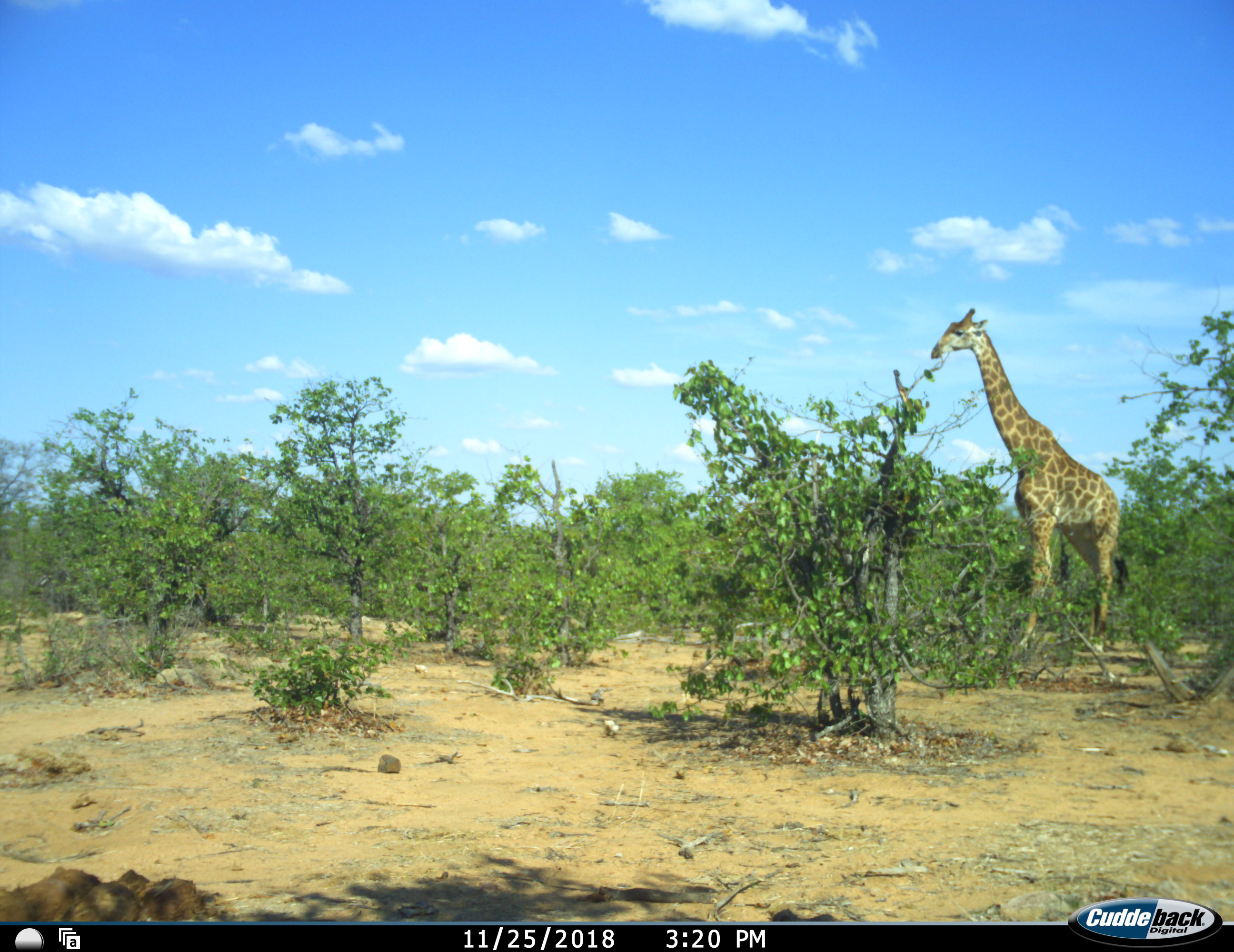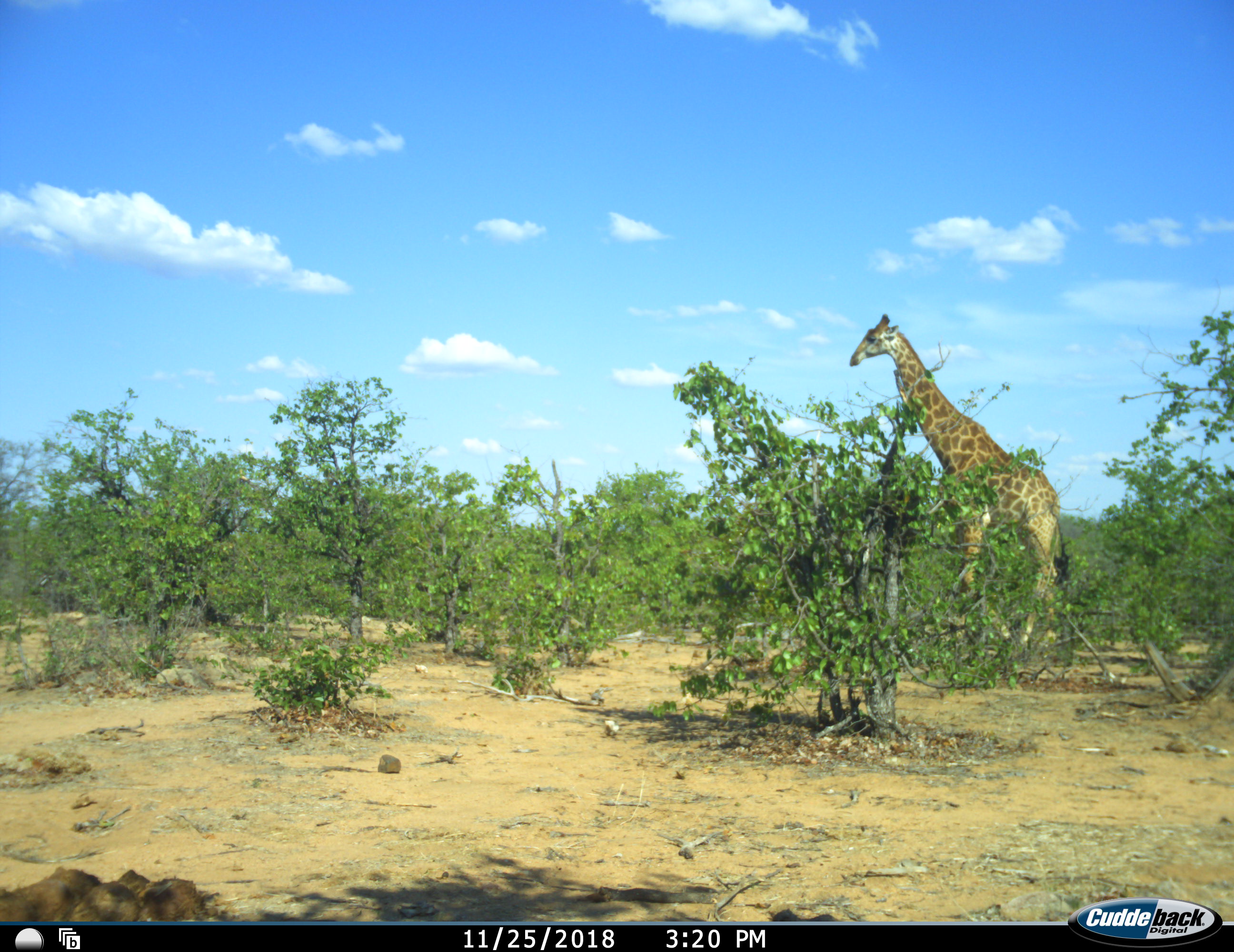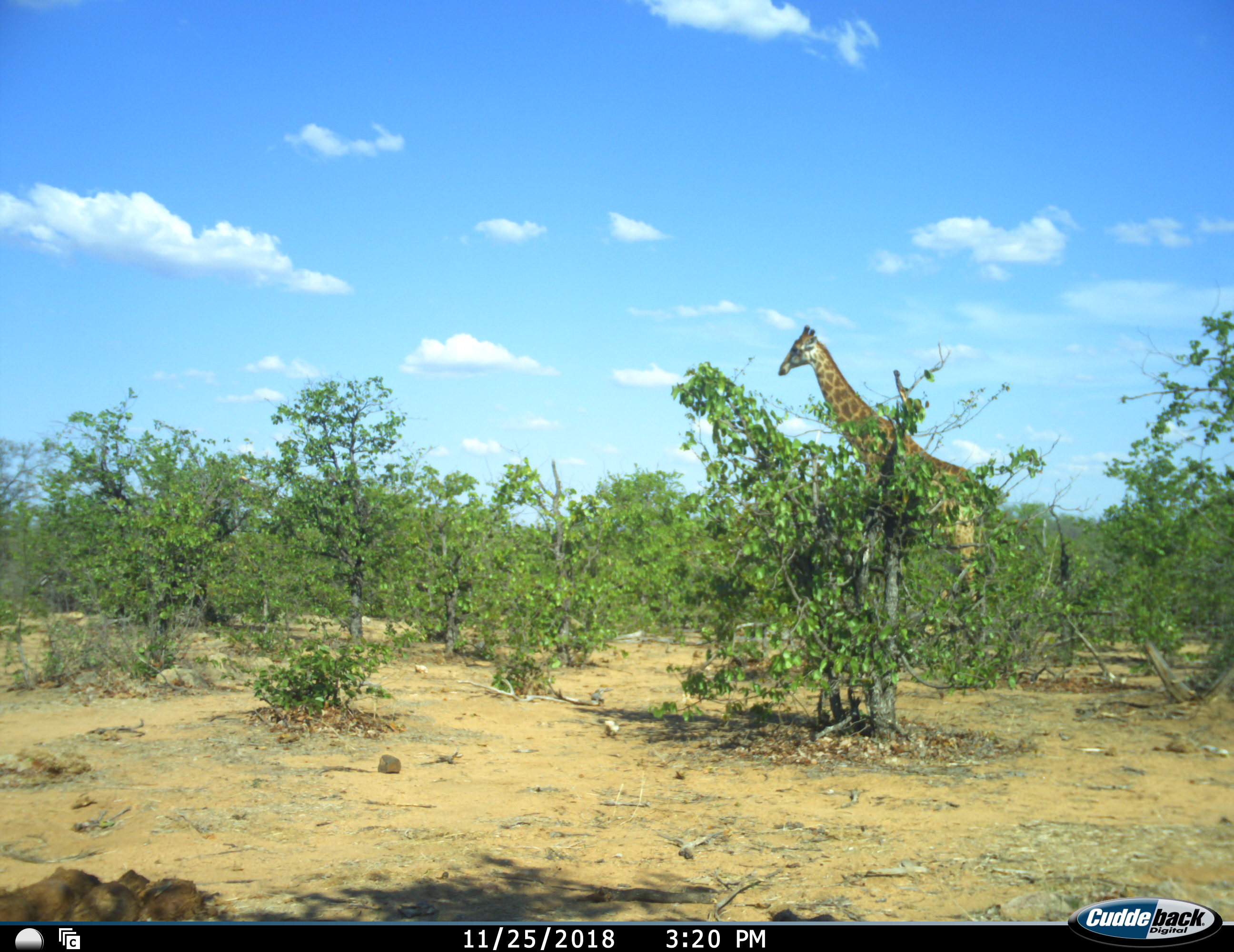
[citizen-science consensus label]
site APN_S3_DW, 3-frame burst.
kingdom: Animalia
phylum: Chordata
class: Mammalia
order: Artiodactyla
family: Giraffidae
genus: Giraffa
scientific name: Giraffa camelopardalis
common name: giraffe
Giraffe (Giraffa camelopardalis), count 1. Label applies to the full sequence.